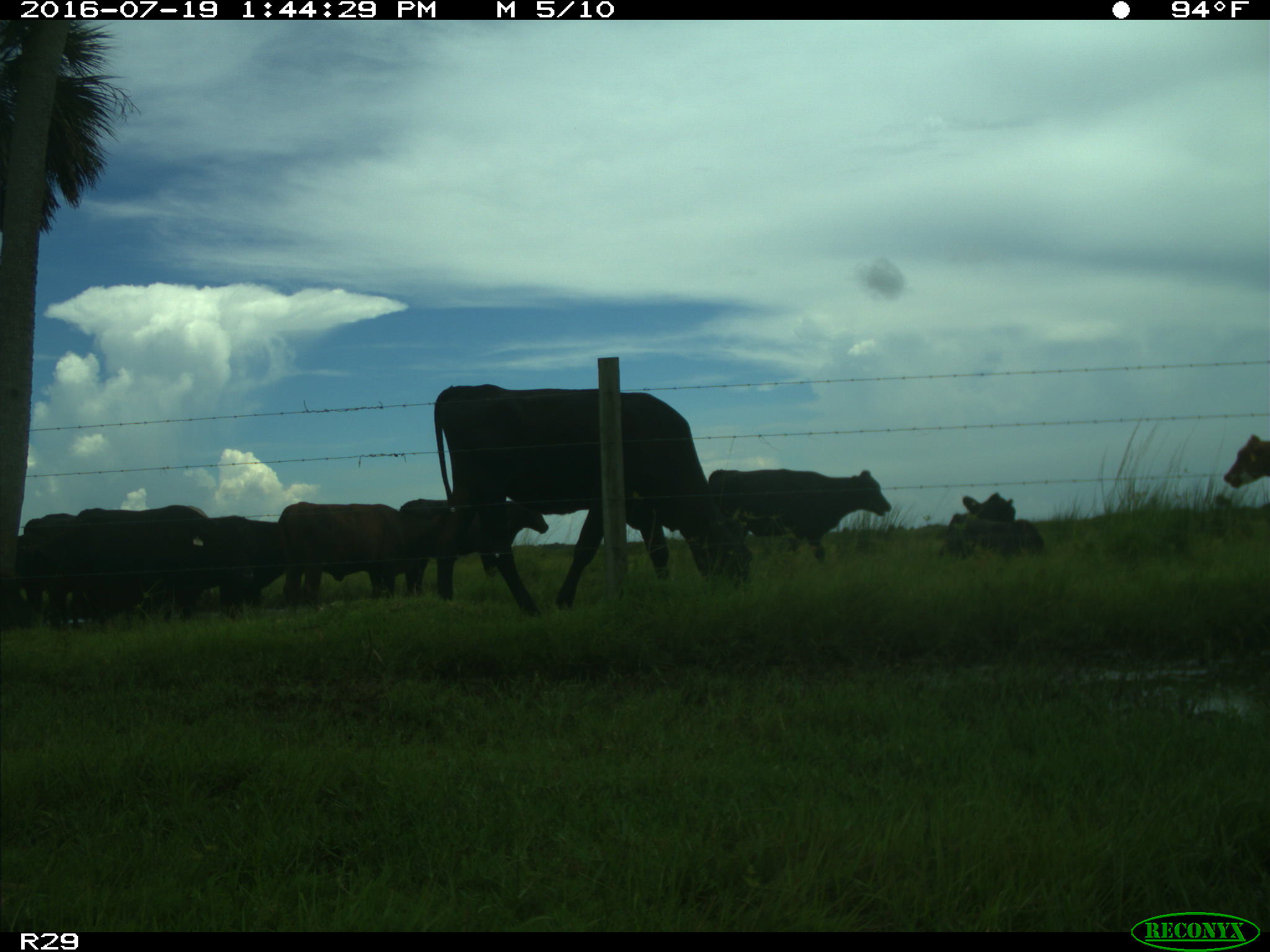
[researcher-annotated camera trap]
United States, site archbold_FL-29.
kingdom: Animalia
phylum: Chordata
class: Mammalia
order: Artiodactyla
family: Bovidae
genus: Bos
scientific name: Bos taurus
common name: domestic cow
Bos taurus (domestic cow).